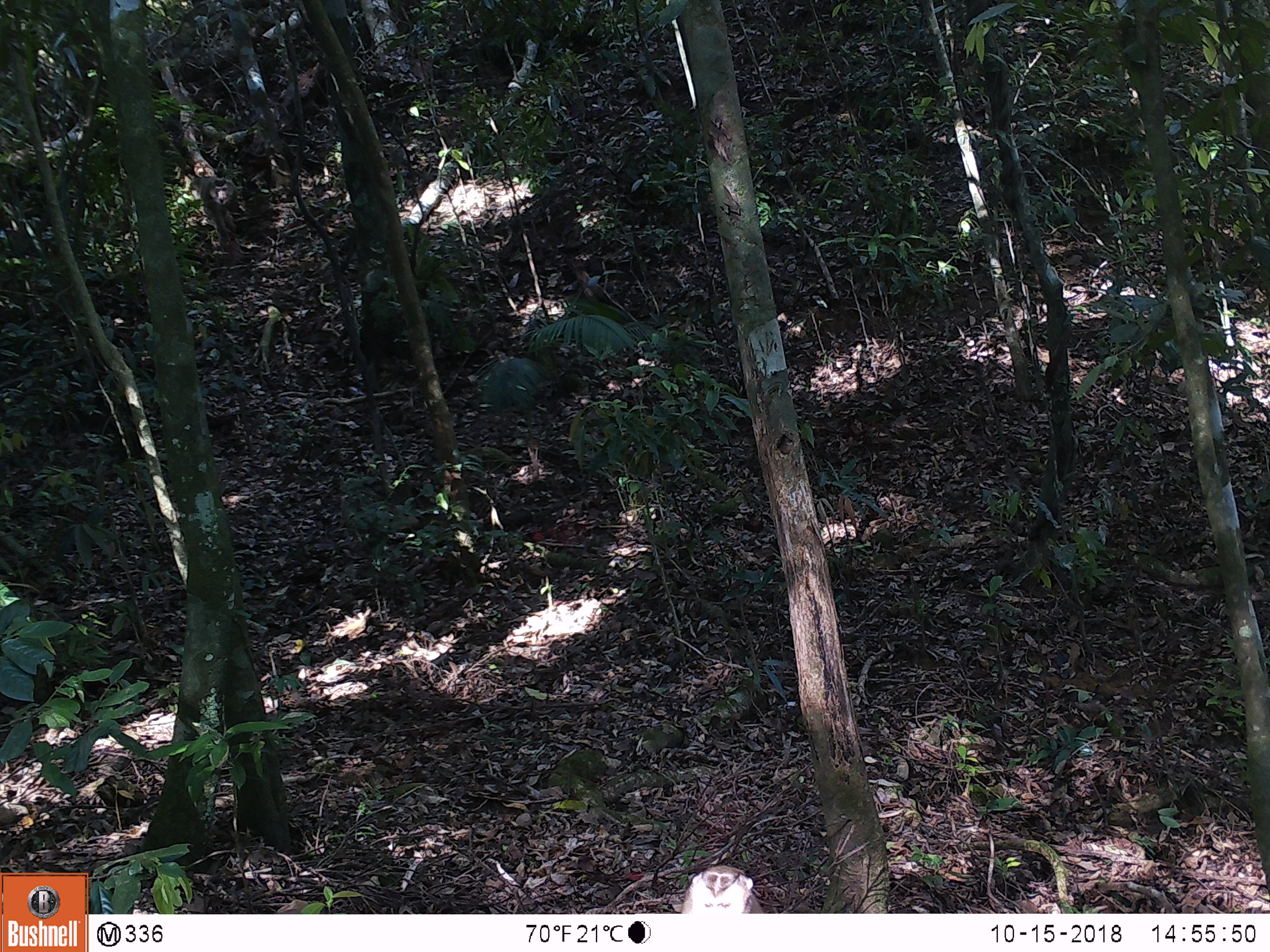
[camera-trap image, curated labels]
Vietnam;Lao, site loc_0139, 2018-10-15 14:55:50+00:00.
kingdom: Animalia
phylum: Chordata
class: Mammalia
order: Primates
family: Cercopithecidae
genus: Macaca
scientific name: Macaca nemestrina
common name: pig-tailed macaque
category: pig tailed macaque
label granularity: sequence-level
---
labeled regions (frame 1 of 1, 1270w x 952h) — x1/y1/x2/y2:
pig tailed macaque: 680/865/762/914